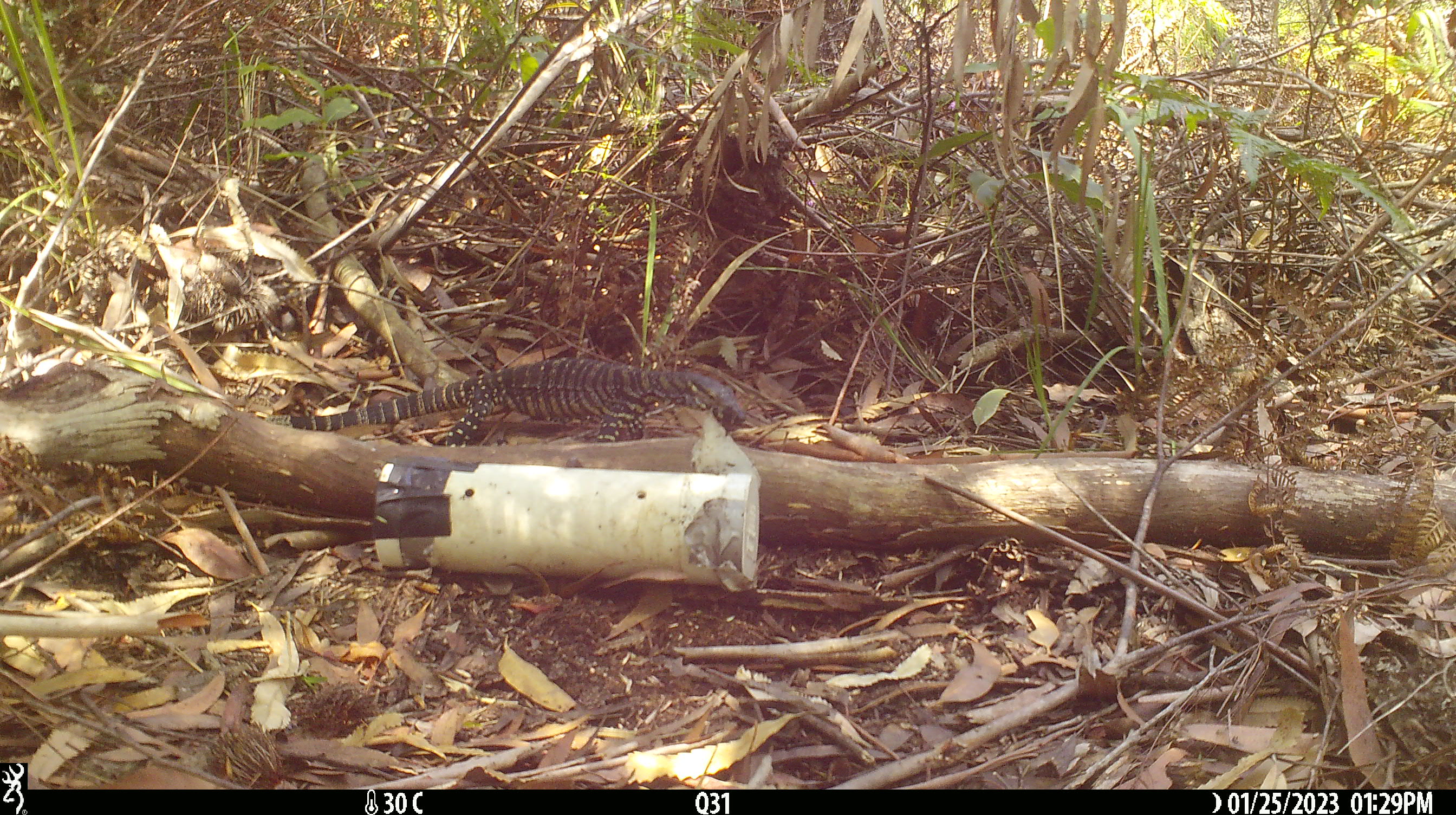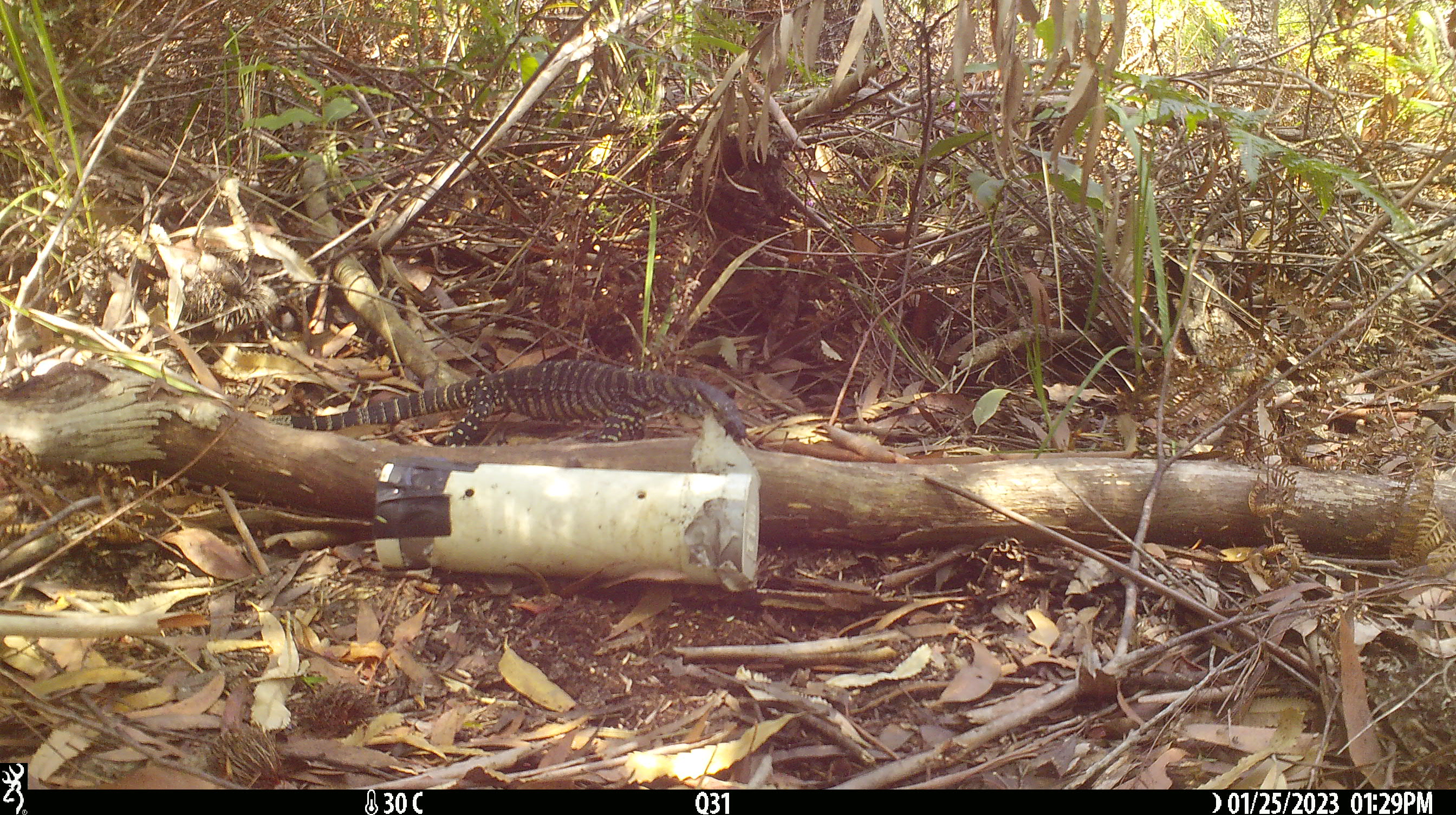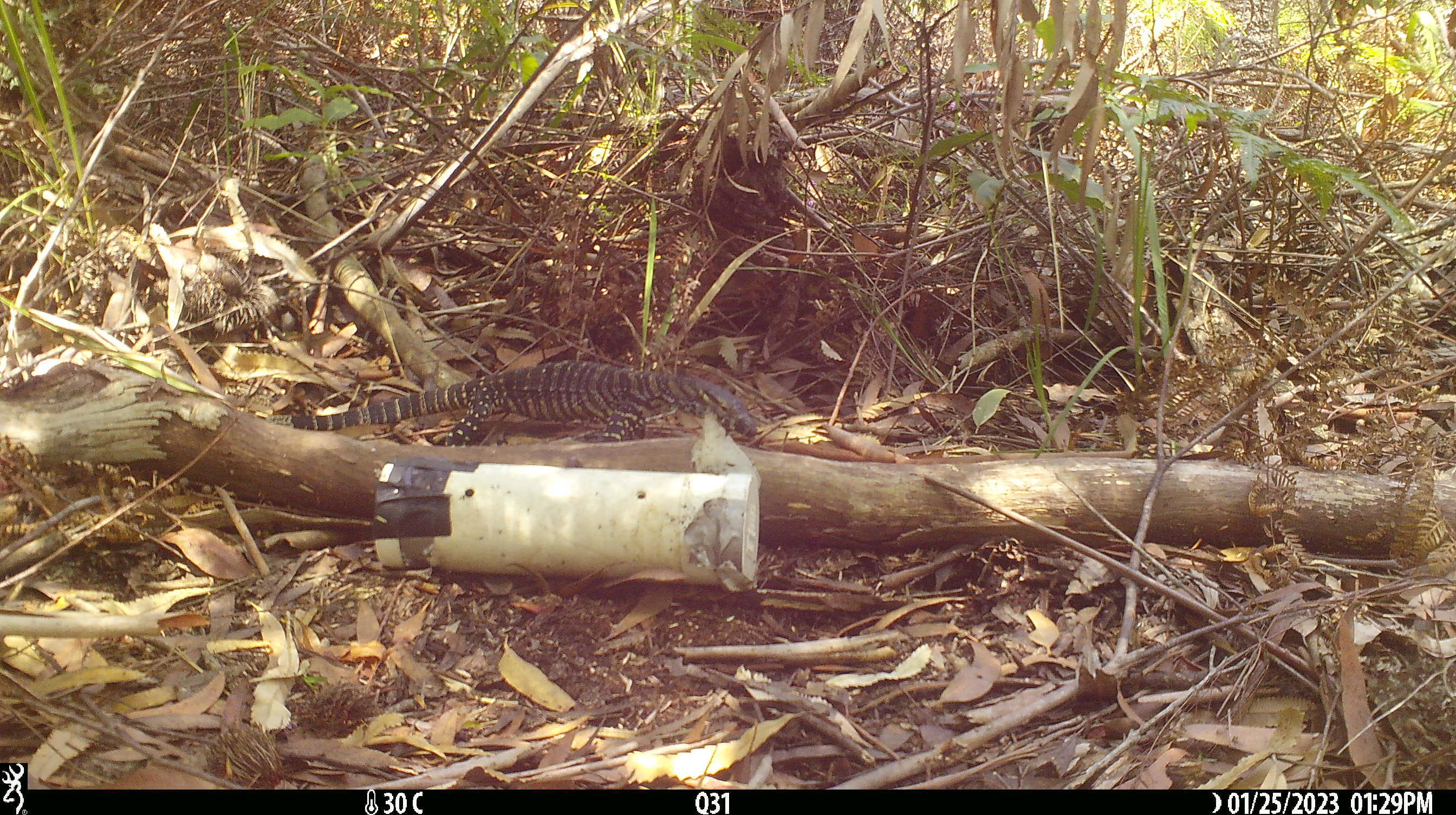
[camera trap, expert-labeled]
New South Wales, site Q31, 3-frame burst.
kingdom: Animalia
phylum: Chordata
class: Reptilia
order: Squamata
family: Varanidae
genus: Varanus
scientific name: Varanus varius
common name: lace monitor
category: goanna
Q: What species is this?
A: Goanna (lace monitor) (Varanus varius).